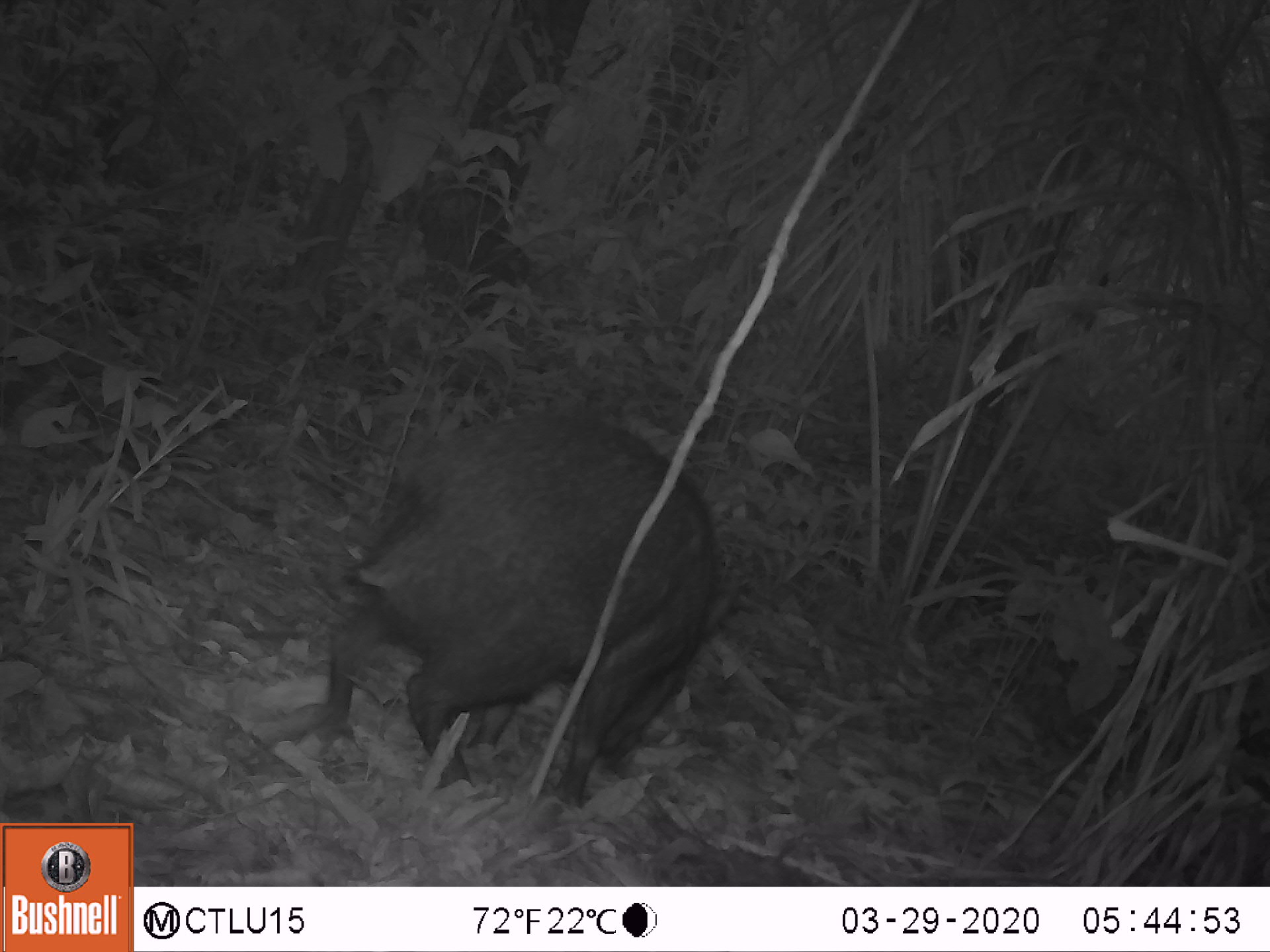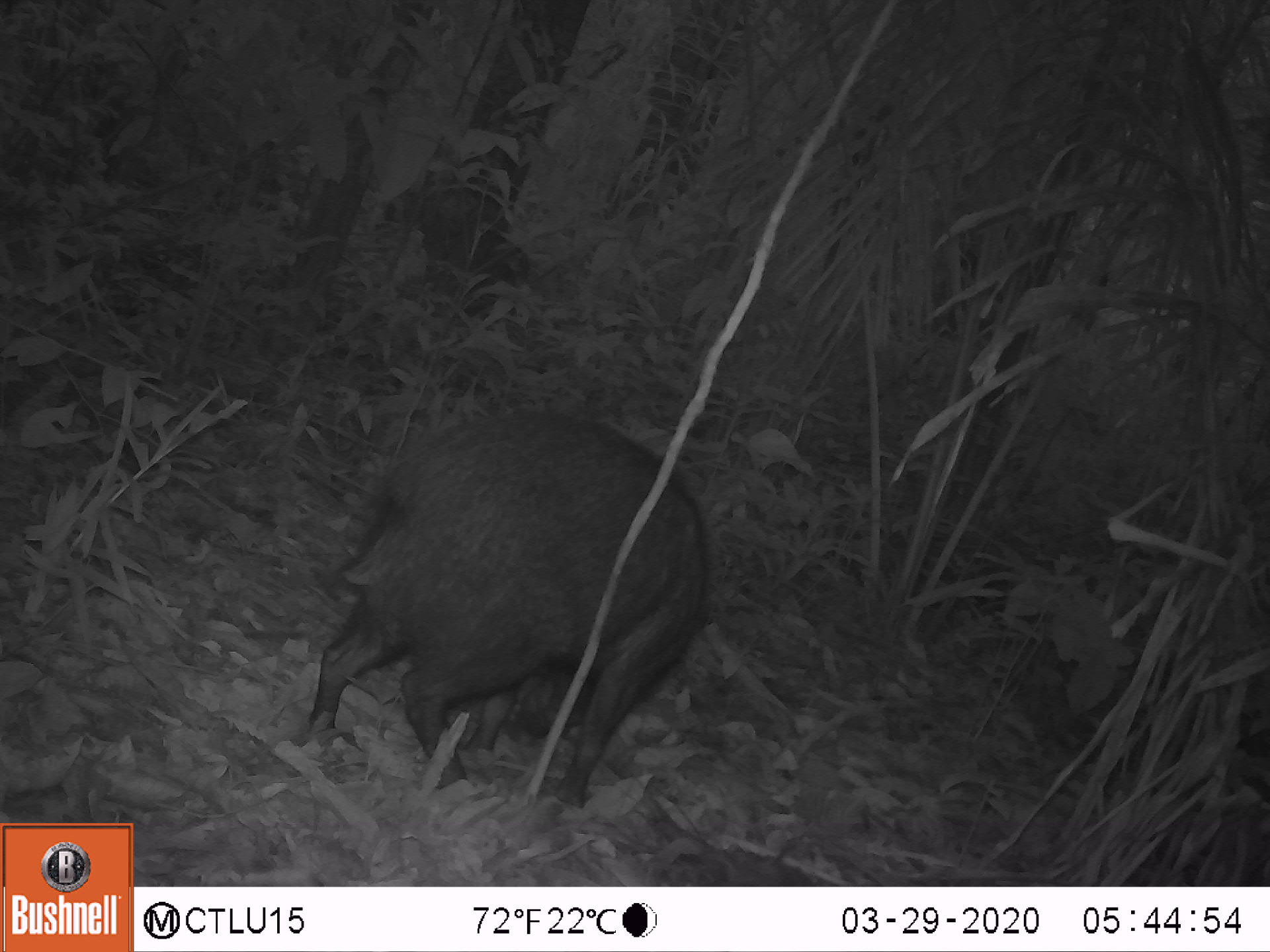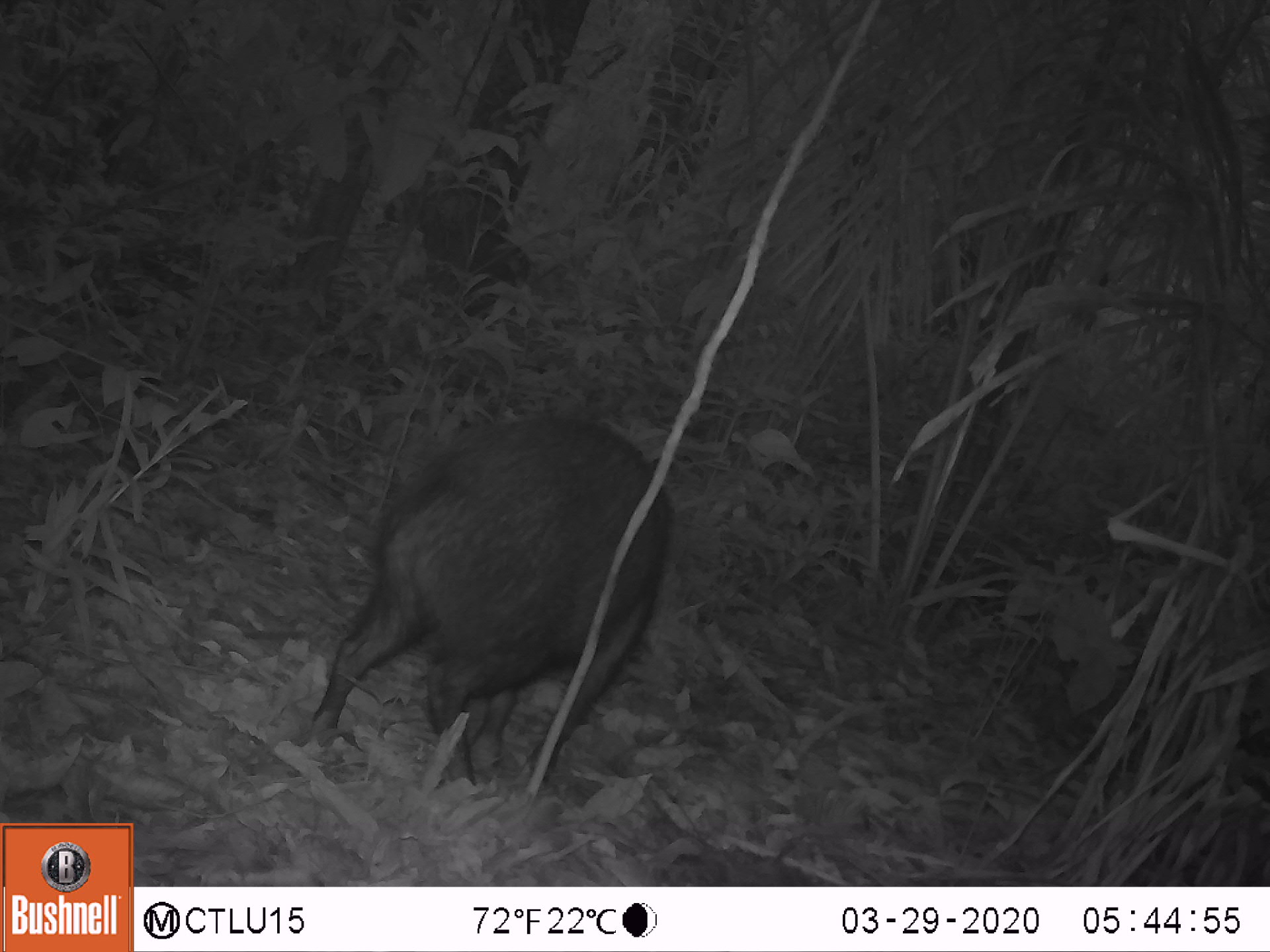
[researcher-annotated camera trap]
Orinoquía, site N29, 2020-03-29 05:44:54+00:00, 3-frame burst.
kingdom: Animalia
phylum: Chordata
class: Mammalia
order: Artiodactyla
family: Tayassuidae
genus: Pecari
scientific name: Pecari tajacu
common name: collared peccary